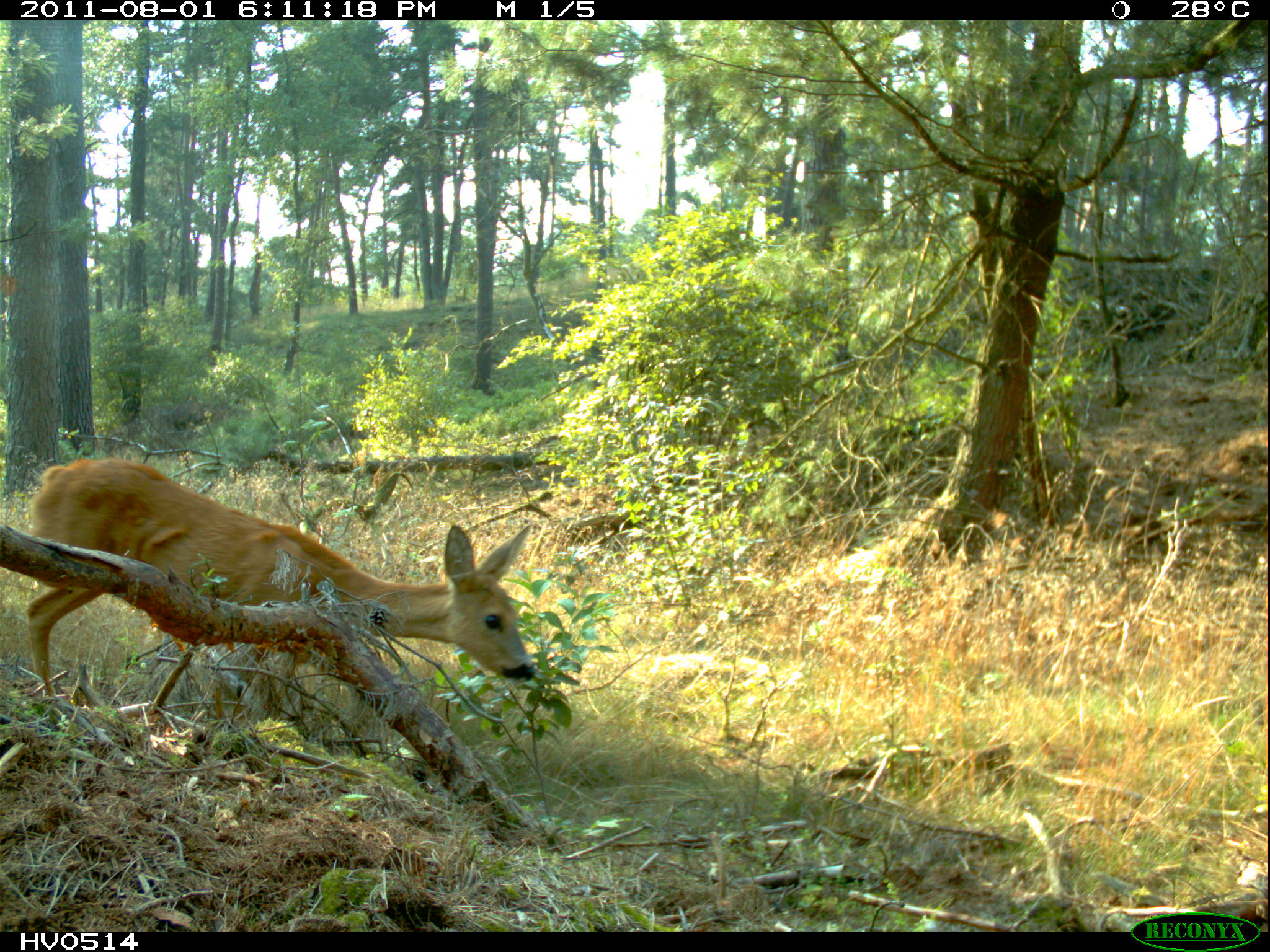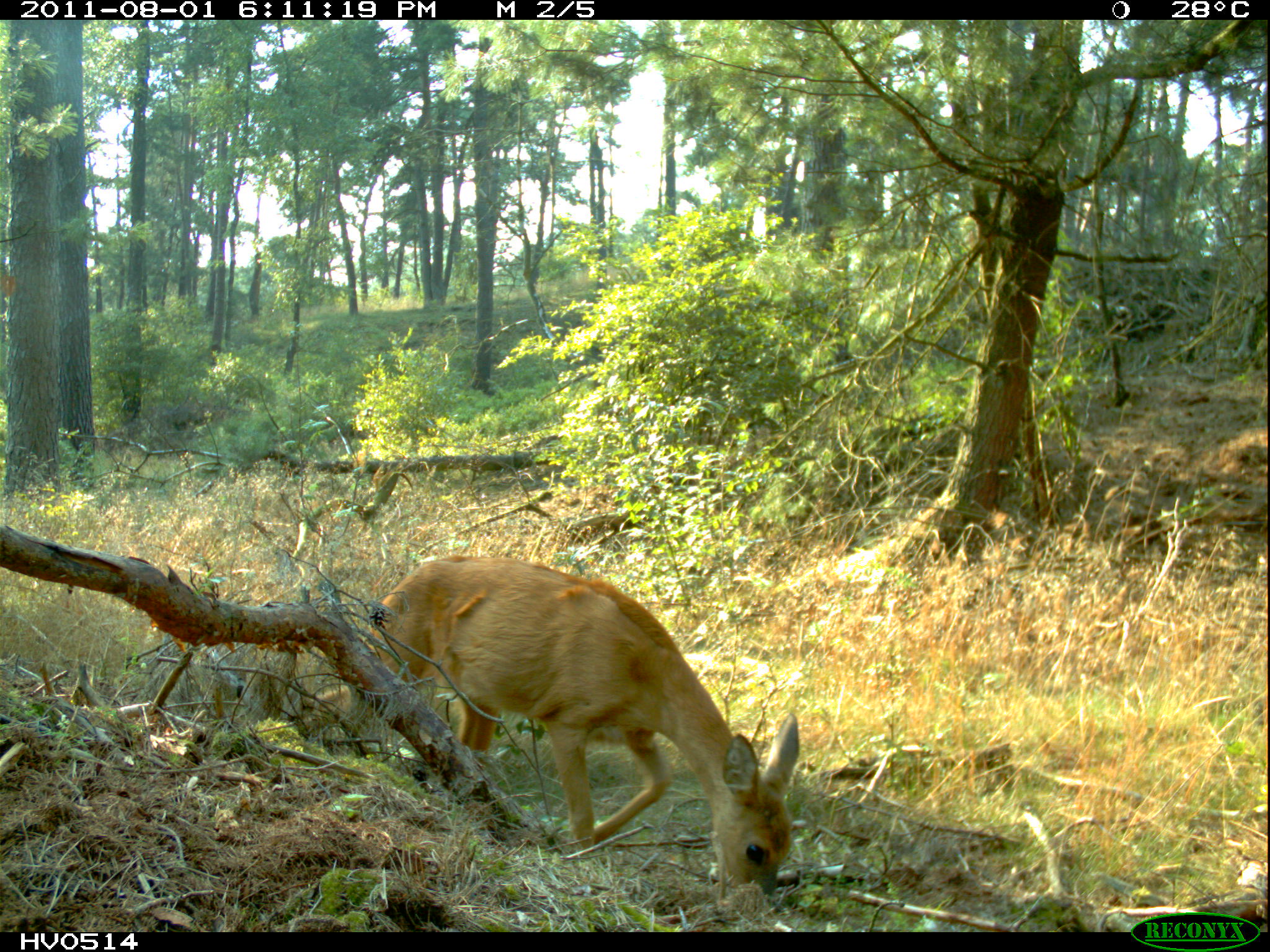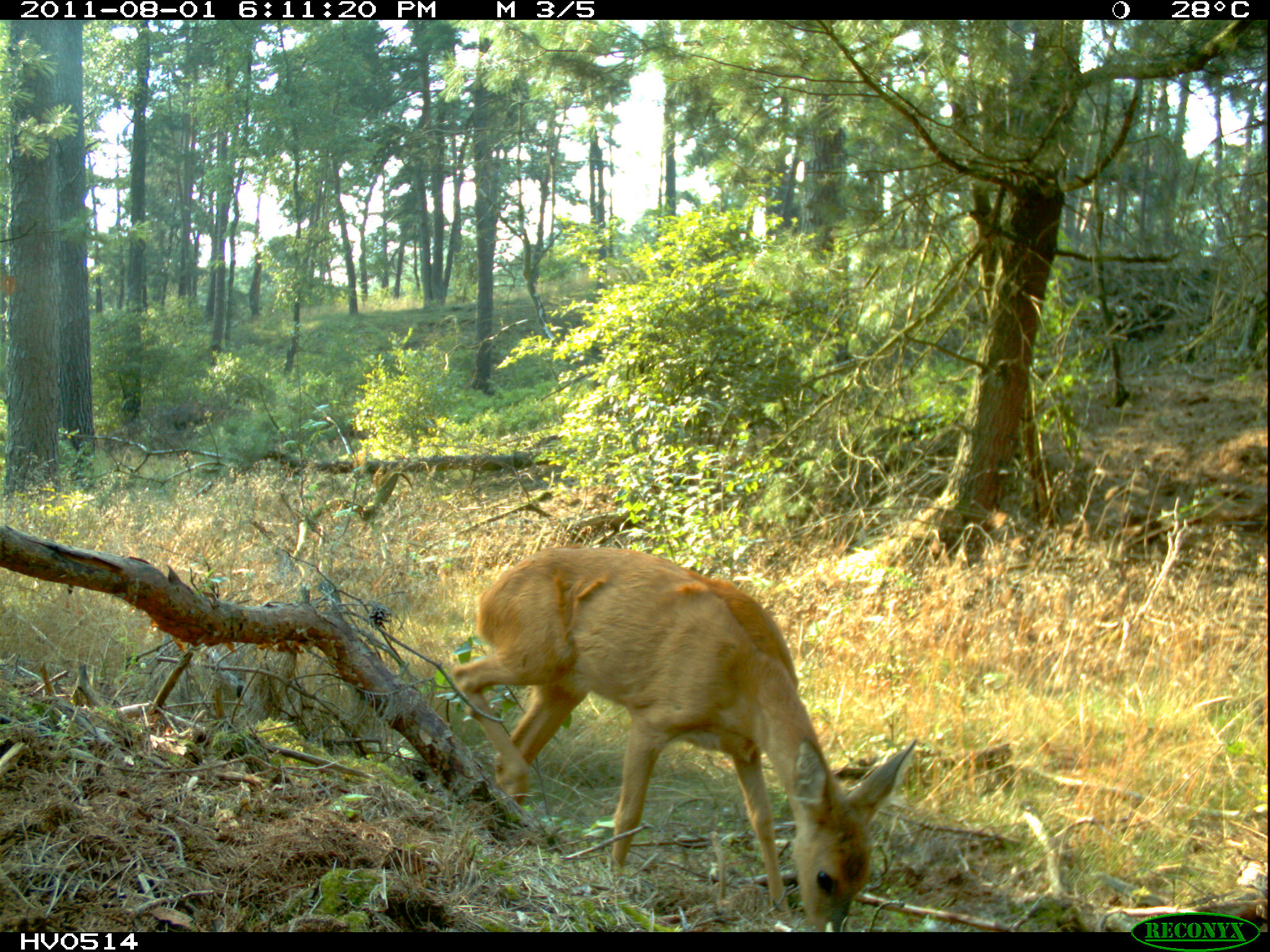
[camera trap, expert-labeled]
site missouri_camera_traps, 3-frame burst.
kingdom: Animalia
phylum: Chordata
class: Mammalia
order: Artiodactyla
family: Cervidae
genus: Capreolus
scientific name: Capreolus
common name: roe deer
Roe deer (Capreolus). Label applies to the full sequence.